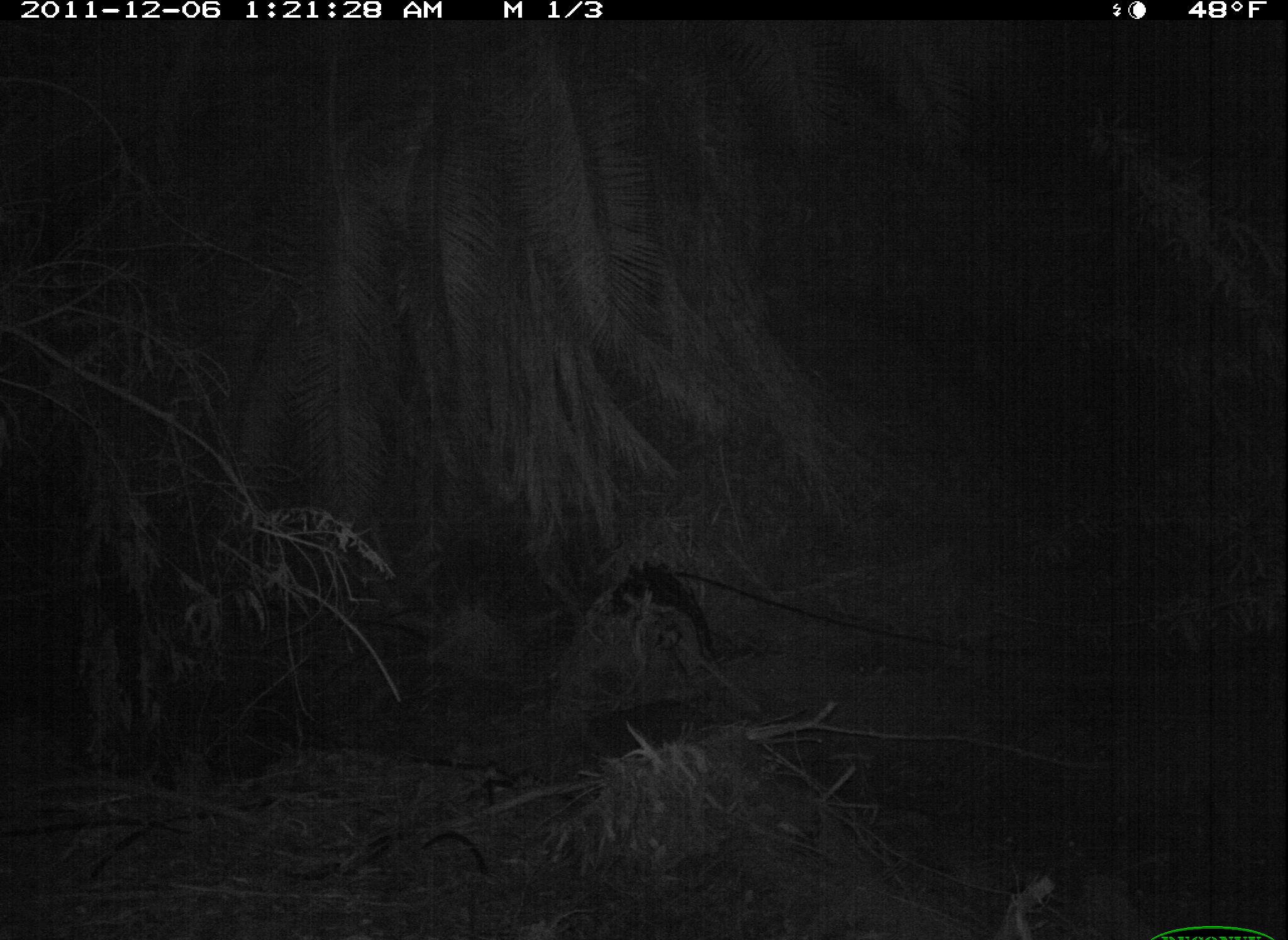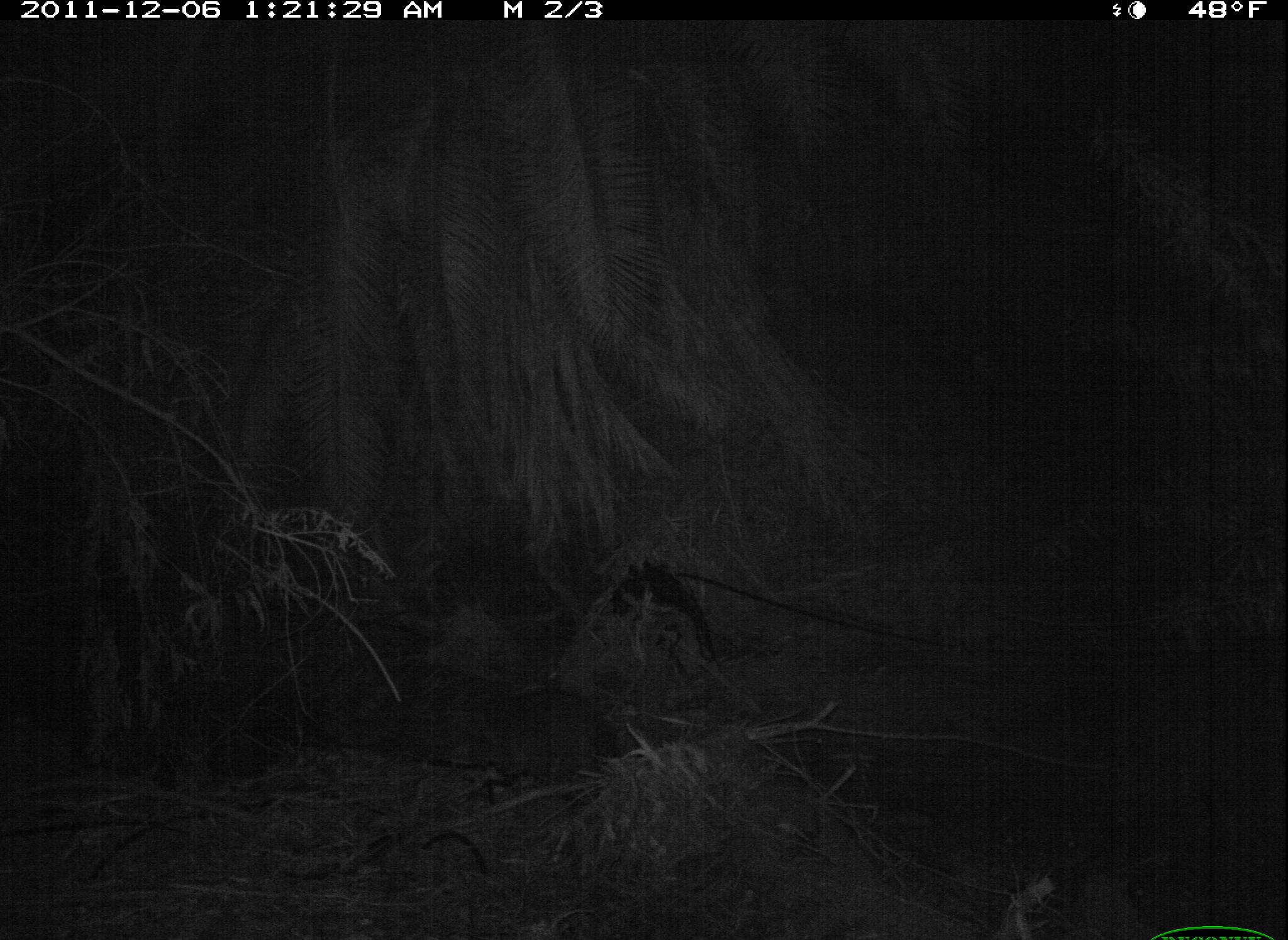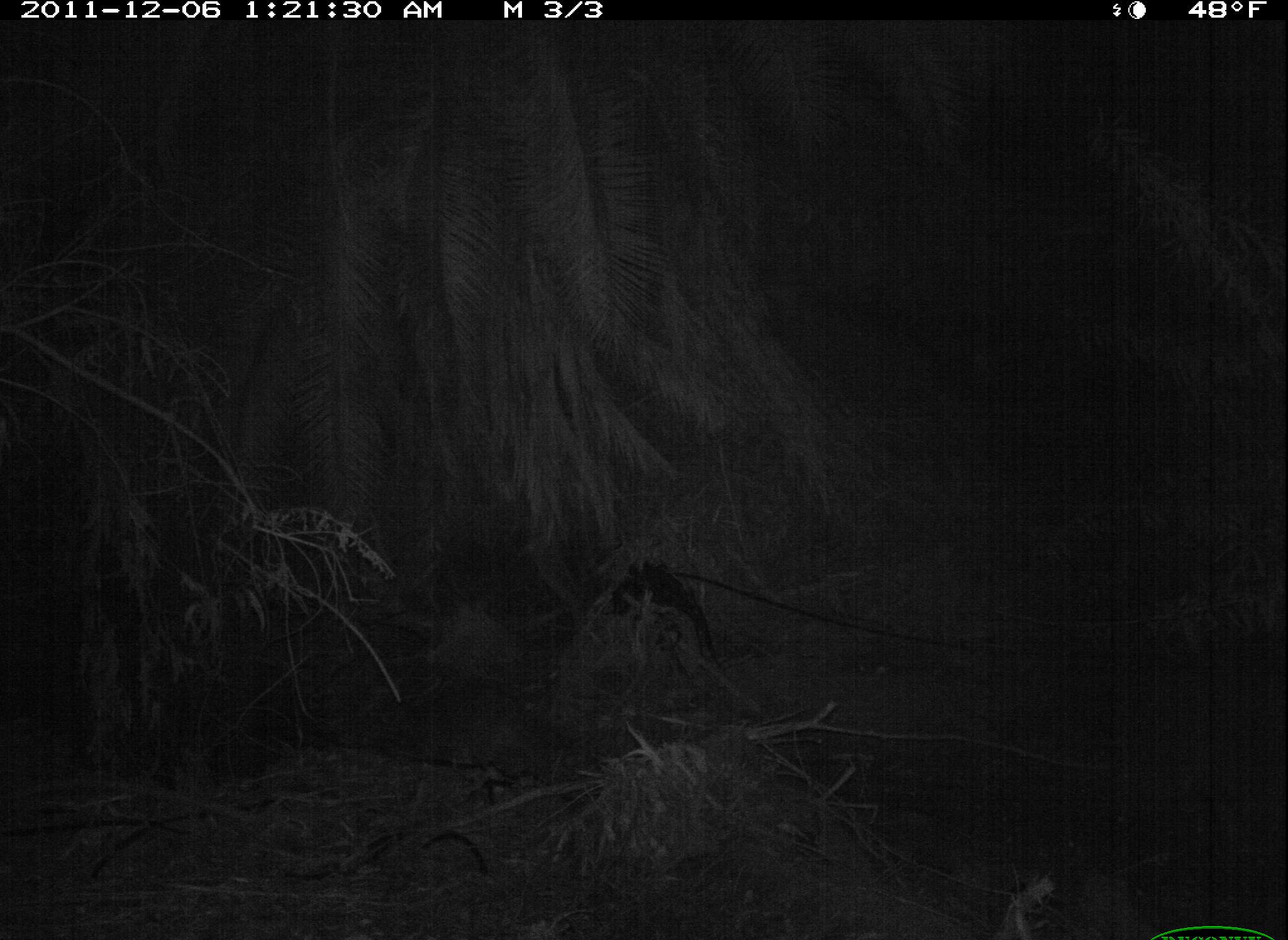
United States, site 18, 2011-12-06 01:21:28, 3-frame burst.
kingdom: Animalia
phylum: Chordata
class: Mammalia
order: Carnivora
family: Procyonidae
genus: Procyon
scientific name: Procyon lotor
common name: raccoon